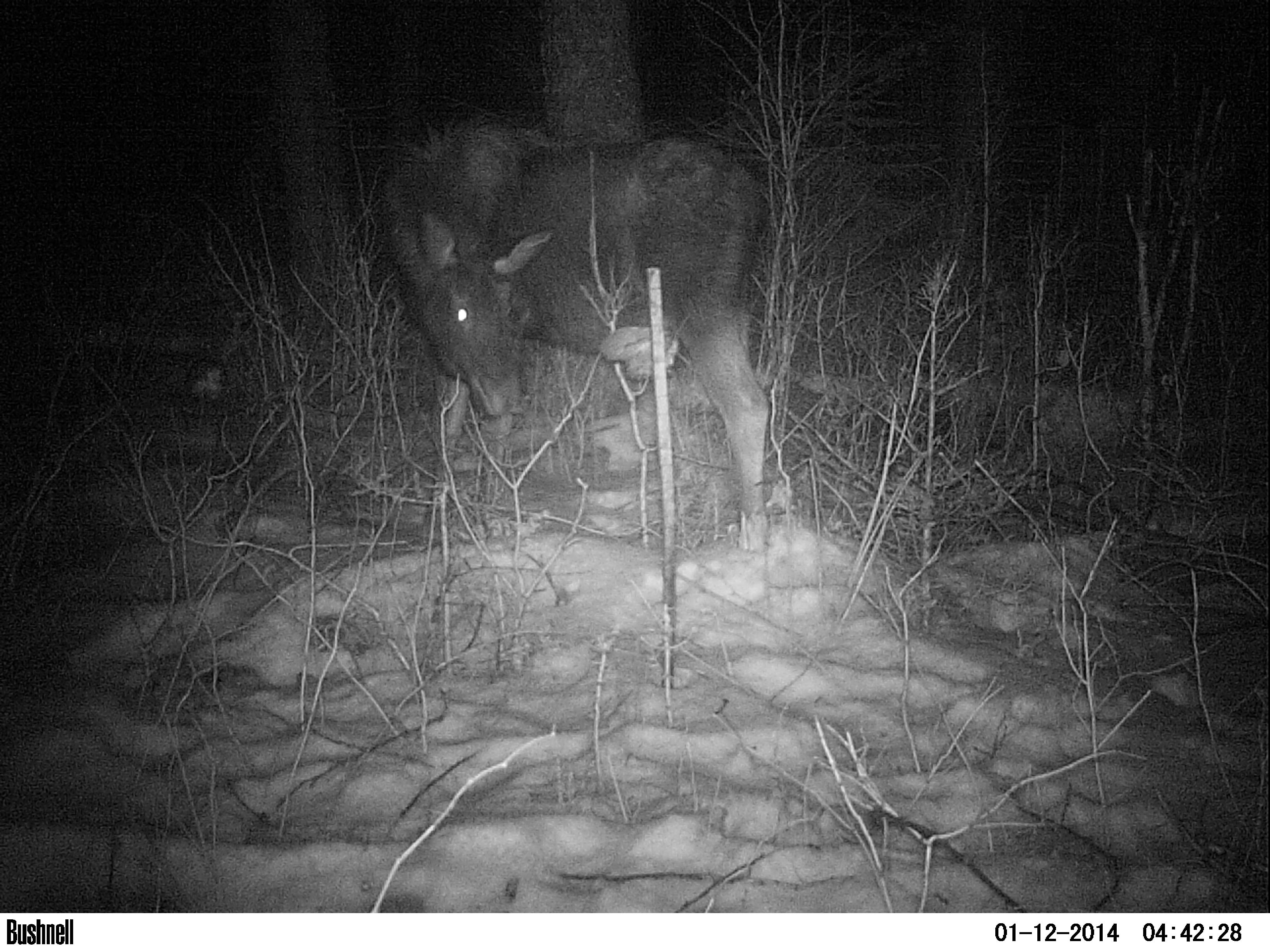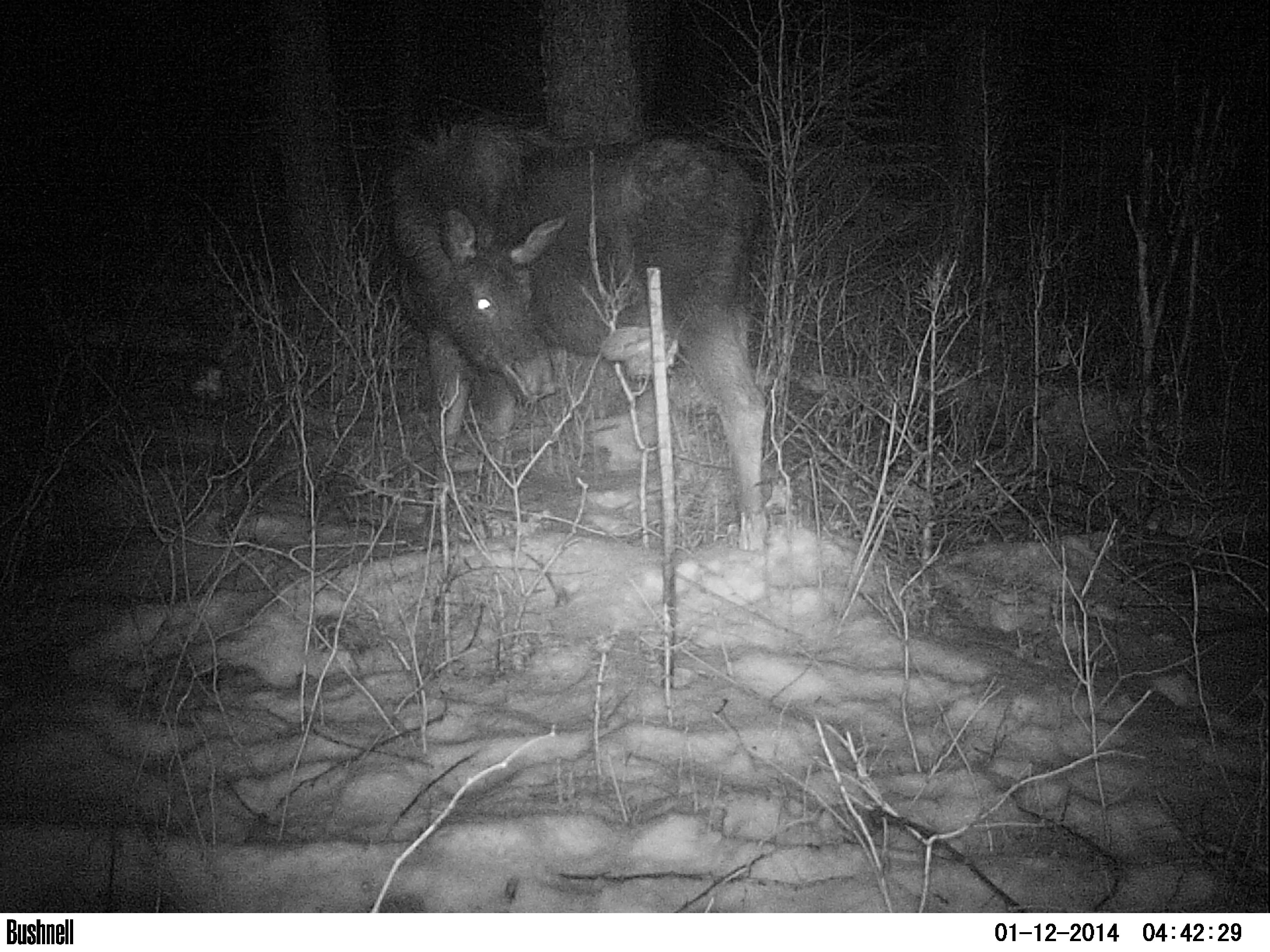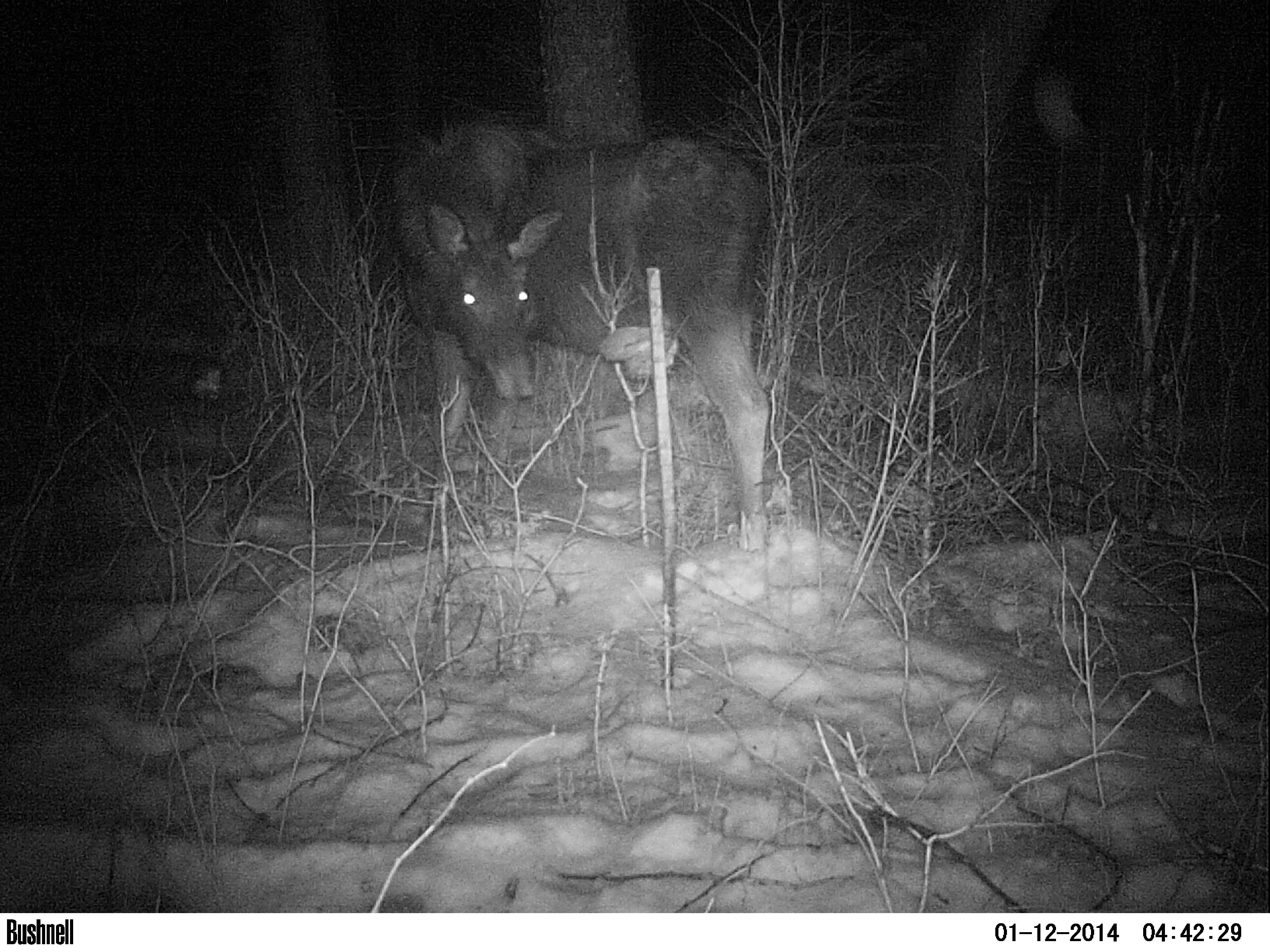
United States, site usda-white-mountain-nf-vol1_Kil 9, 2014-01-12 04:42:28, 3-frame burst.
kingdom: Animalia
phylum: Chordata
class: Mammalia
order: Artiodactyla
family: Cervidae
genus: Alces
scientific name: Alces alces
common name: moose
Moose (Alces alces).